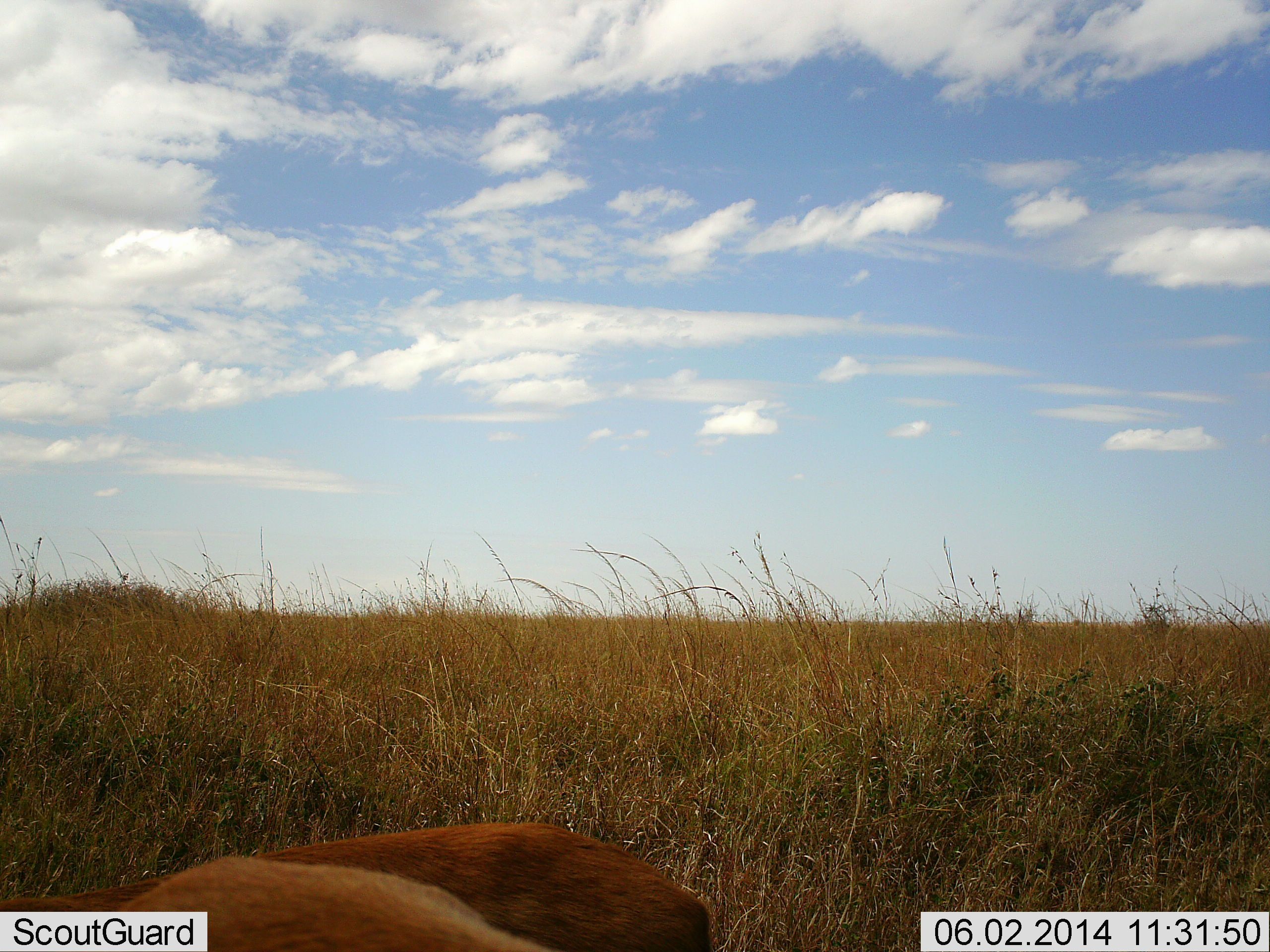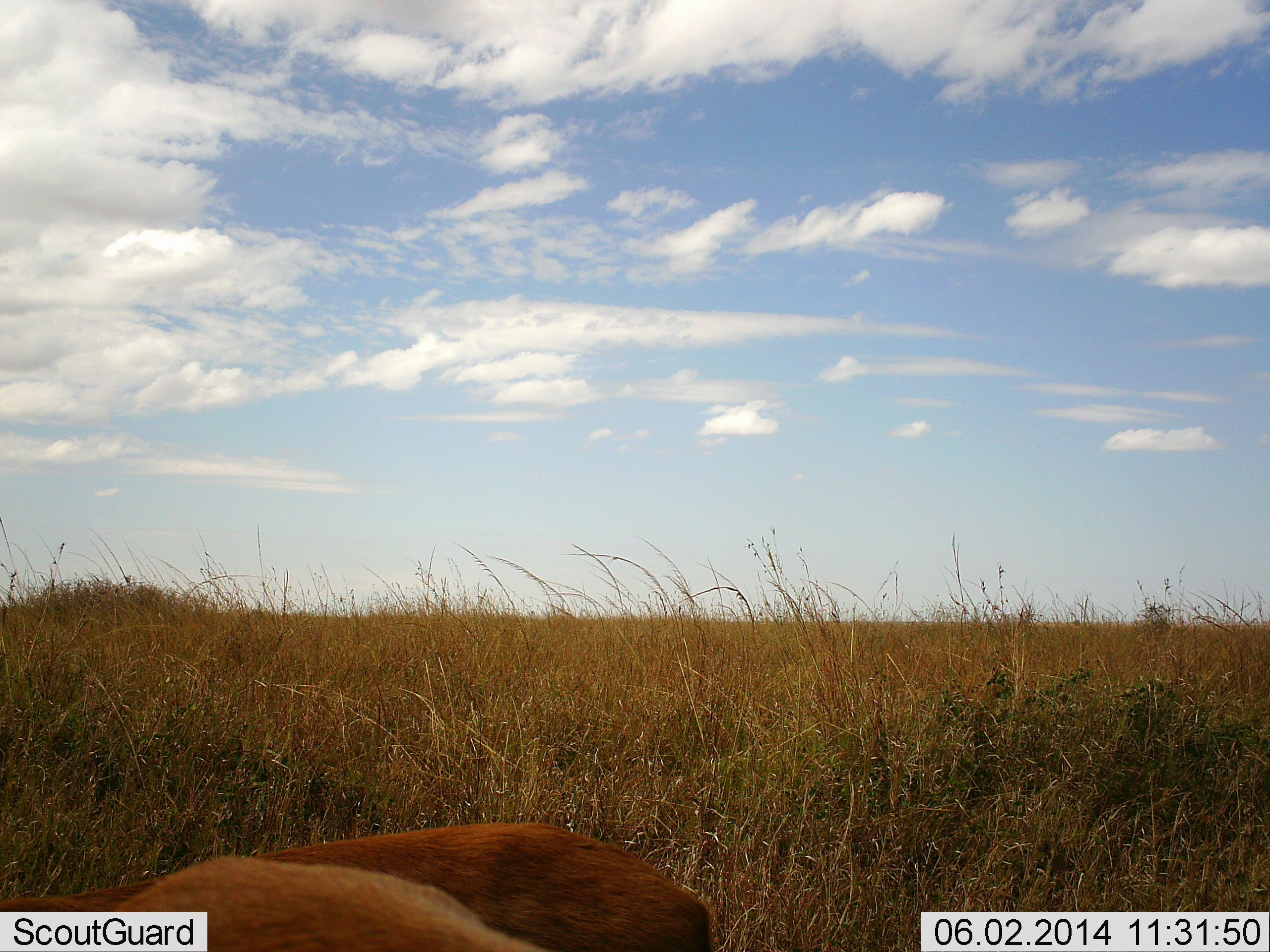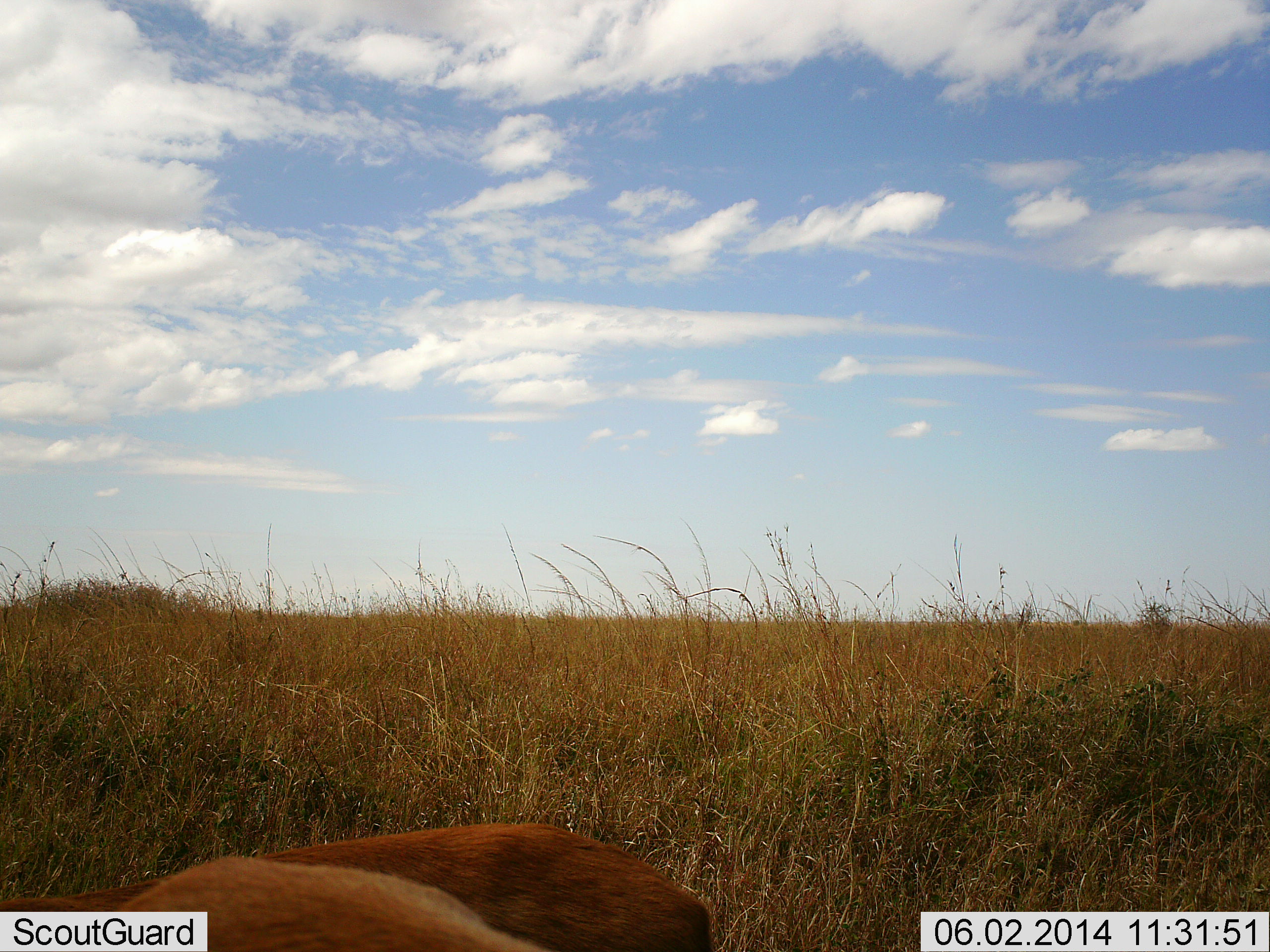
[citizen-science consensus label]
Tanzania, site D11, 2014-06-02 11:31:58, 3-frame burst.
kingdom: Animalia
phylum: Chordata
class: Mammalia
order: Artiodactyla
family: Bovidae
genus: Aepyceros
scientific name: Aepyceros melampus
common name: impala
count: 2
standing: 0%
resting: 100%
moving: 0%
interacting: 0%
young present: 0%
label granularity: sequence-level